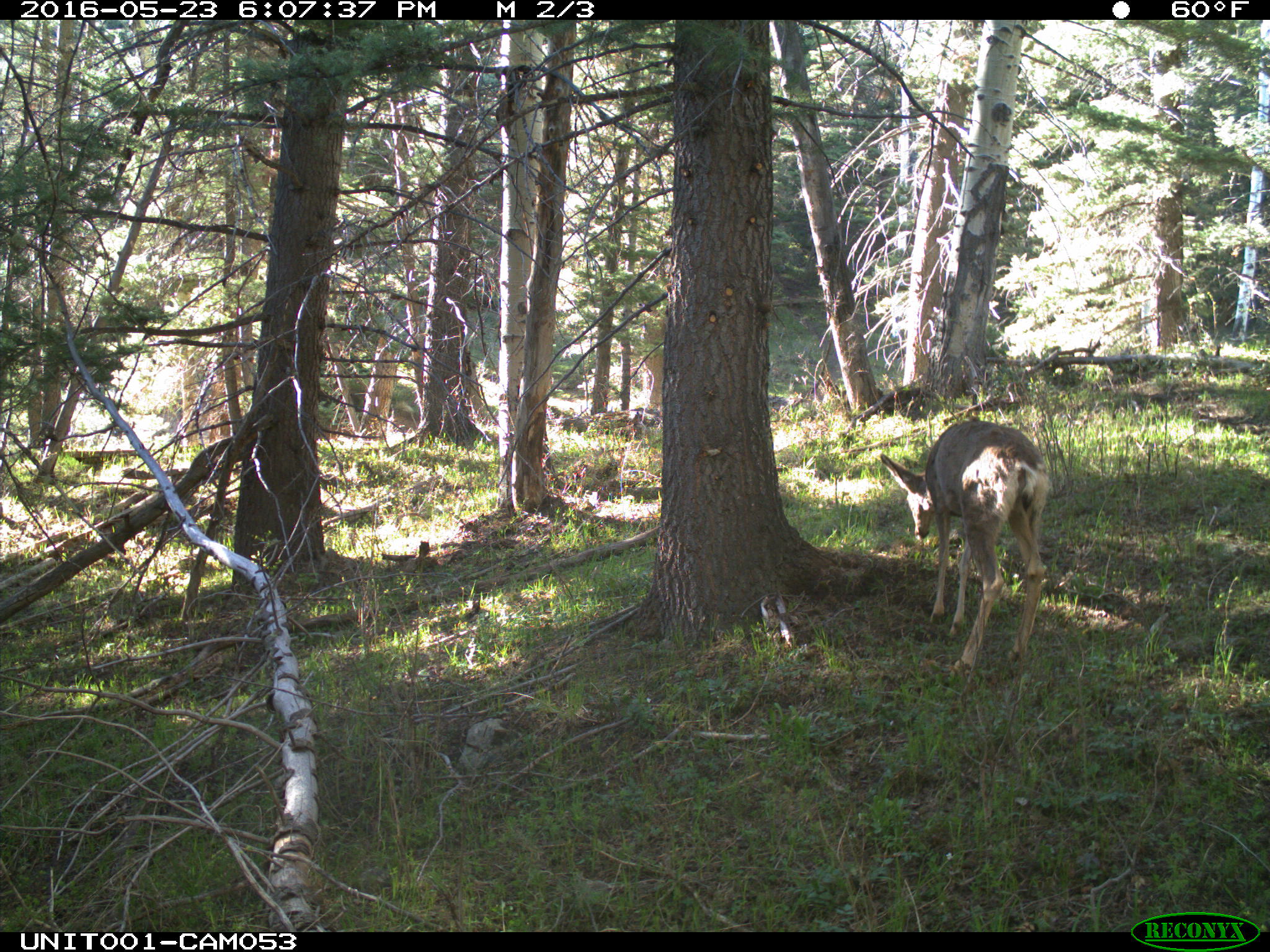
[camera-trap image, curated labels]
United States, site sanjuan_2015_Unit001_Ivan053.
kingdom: Animalia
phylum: Chordata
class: Mammalia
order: Artiodactyla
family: Cervidae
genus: Odocoileus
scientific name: Odocoileus hemionus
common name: mule deer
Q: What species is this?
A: Odocoileus hemionus (mule deer).